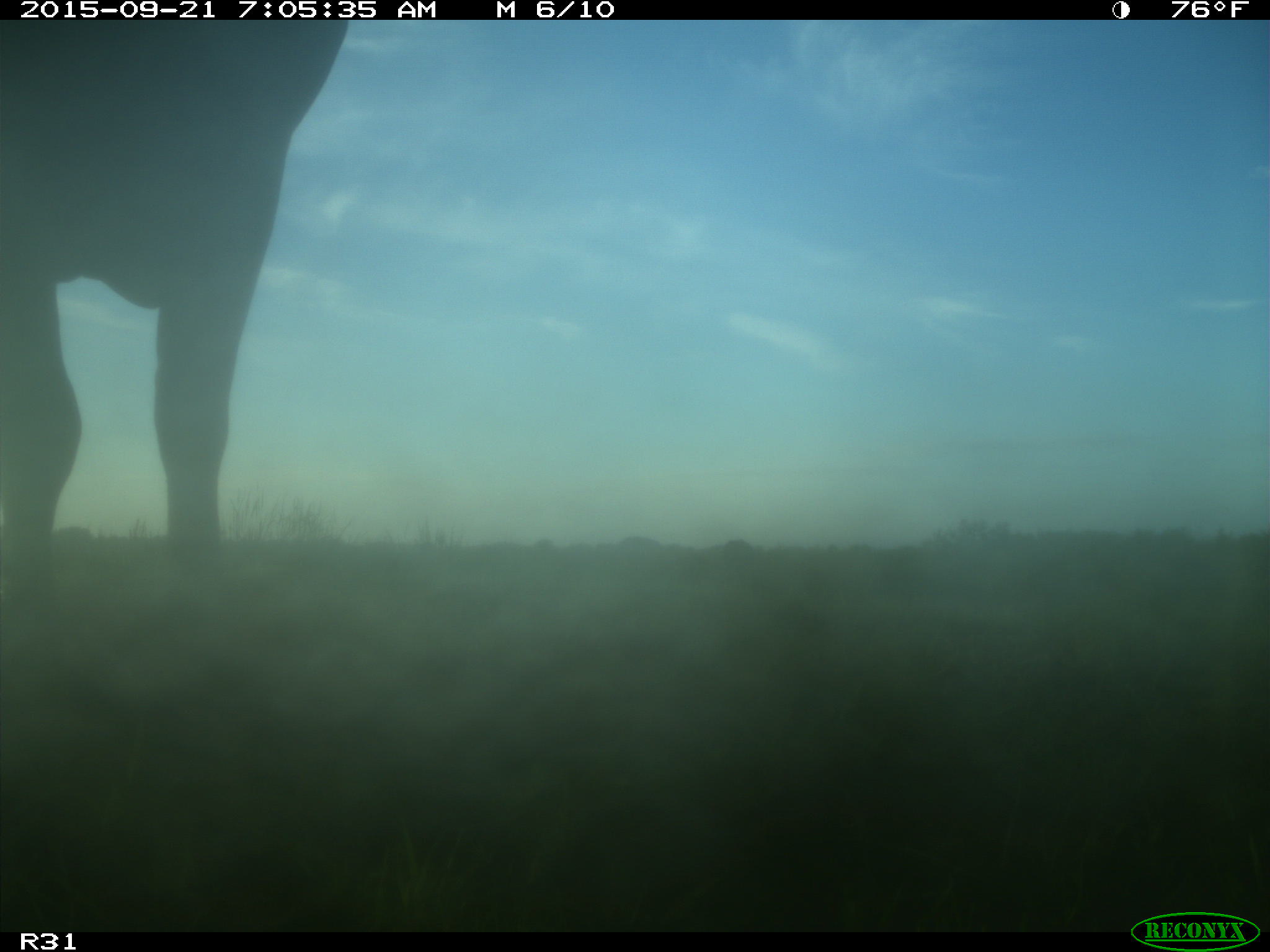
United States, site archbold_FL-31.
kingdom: Animalia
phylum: Chordata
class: Mammalia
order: Artiodactyla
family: Bovidae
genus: Bos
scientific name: Bos taurus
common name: domestic cow